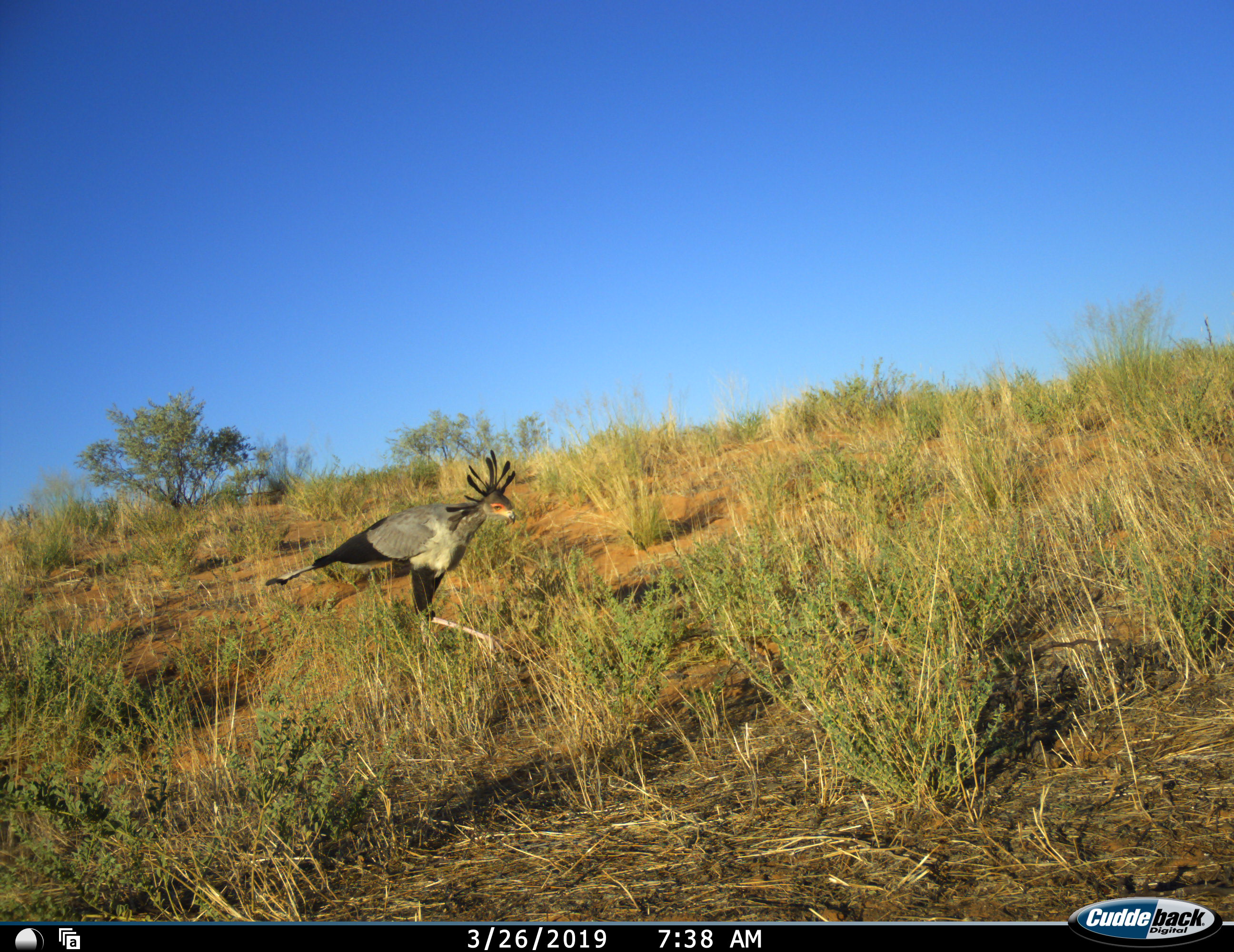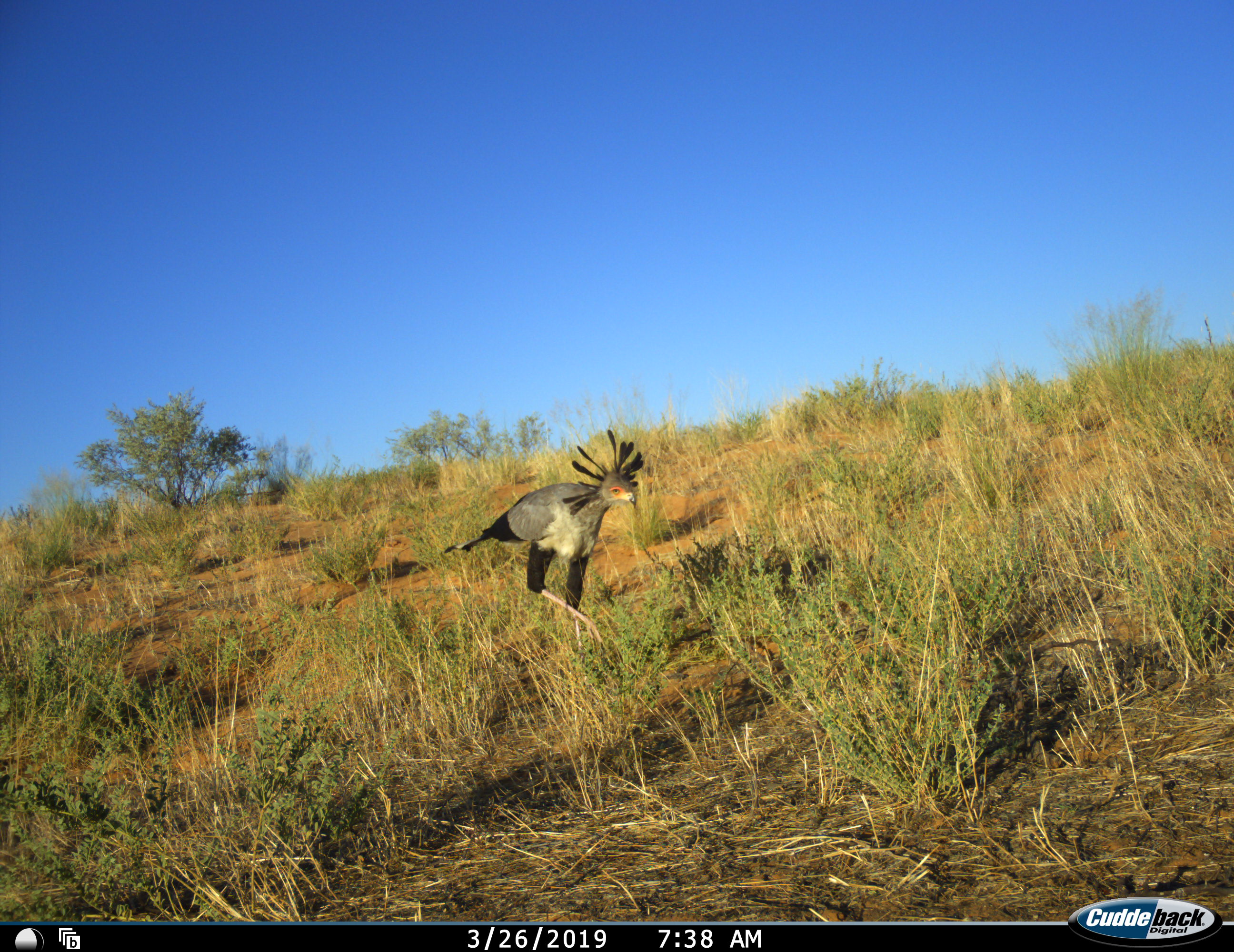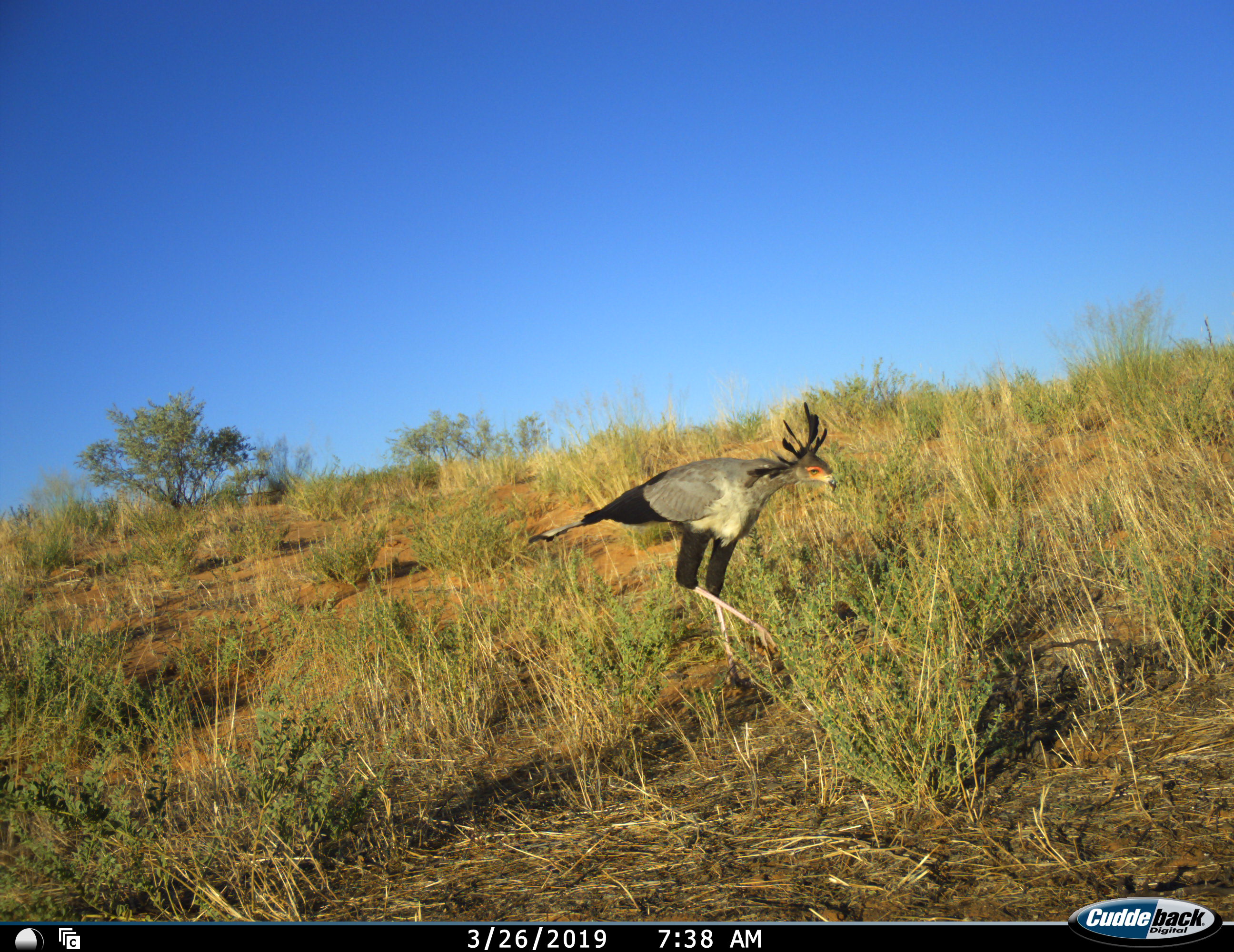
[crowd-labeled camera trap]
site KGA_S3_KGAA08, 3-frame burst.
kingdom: Animalia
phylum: Chordata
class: Aves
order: Accipitriformes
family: Sagittariidae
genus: Sagittarius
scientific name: Sagittarius serpentarius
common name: secretarybird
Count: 1.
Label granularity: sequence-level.